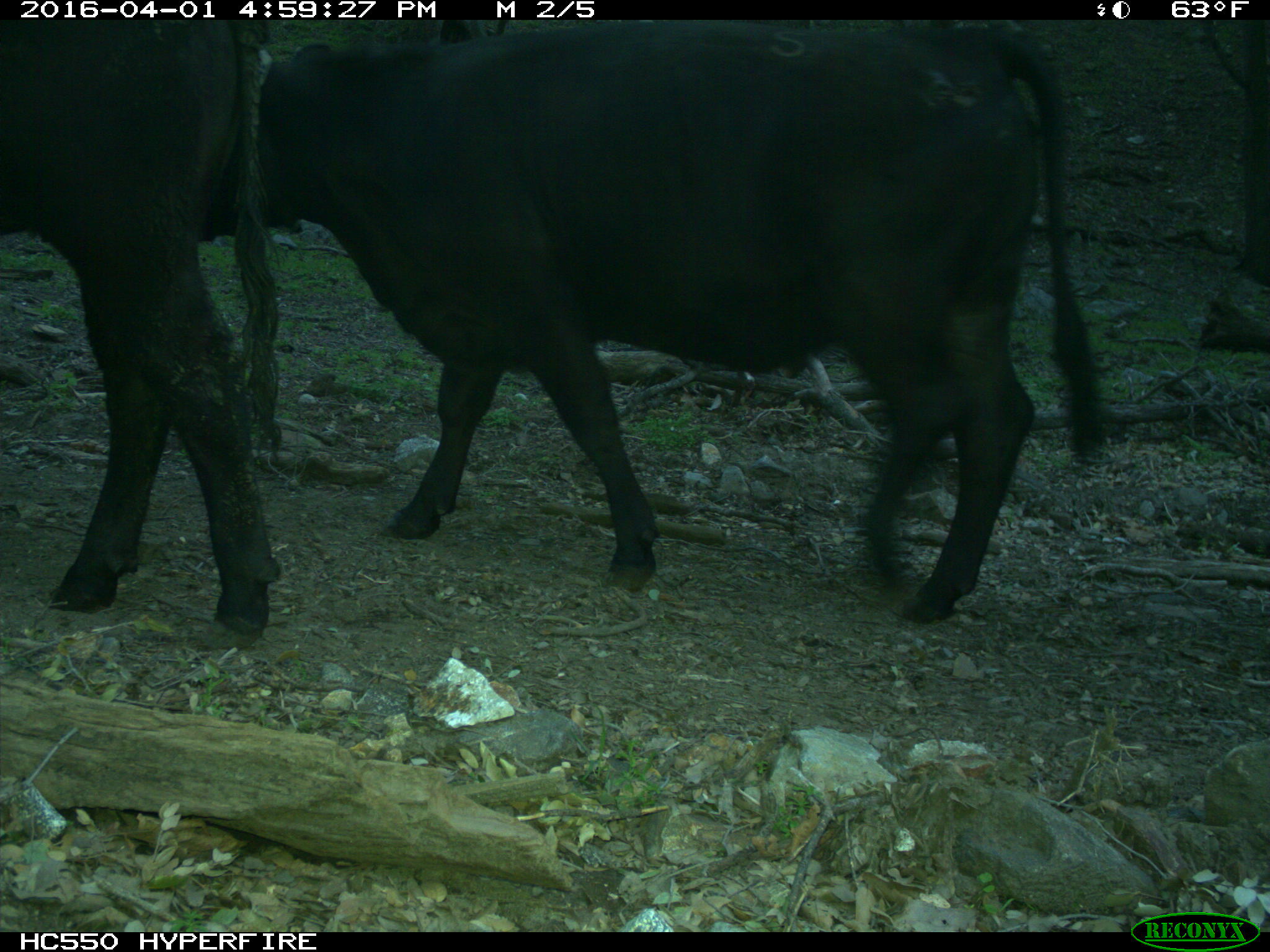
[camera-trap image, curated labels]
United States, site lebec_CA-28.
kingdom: Animalia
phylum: Chordata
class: Mammalia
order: Artiodactyla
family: Bovidae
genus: Bos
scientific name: Bos taurus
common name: domestic cow